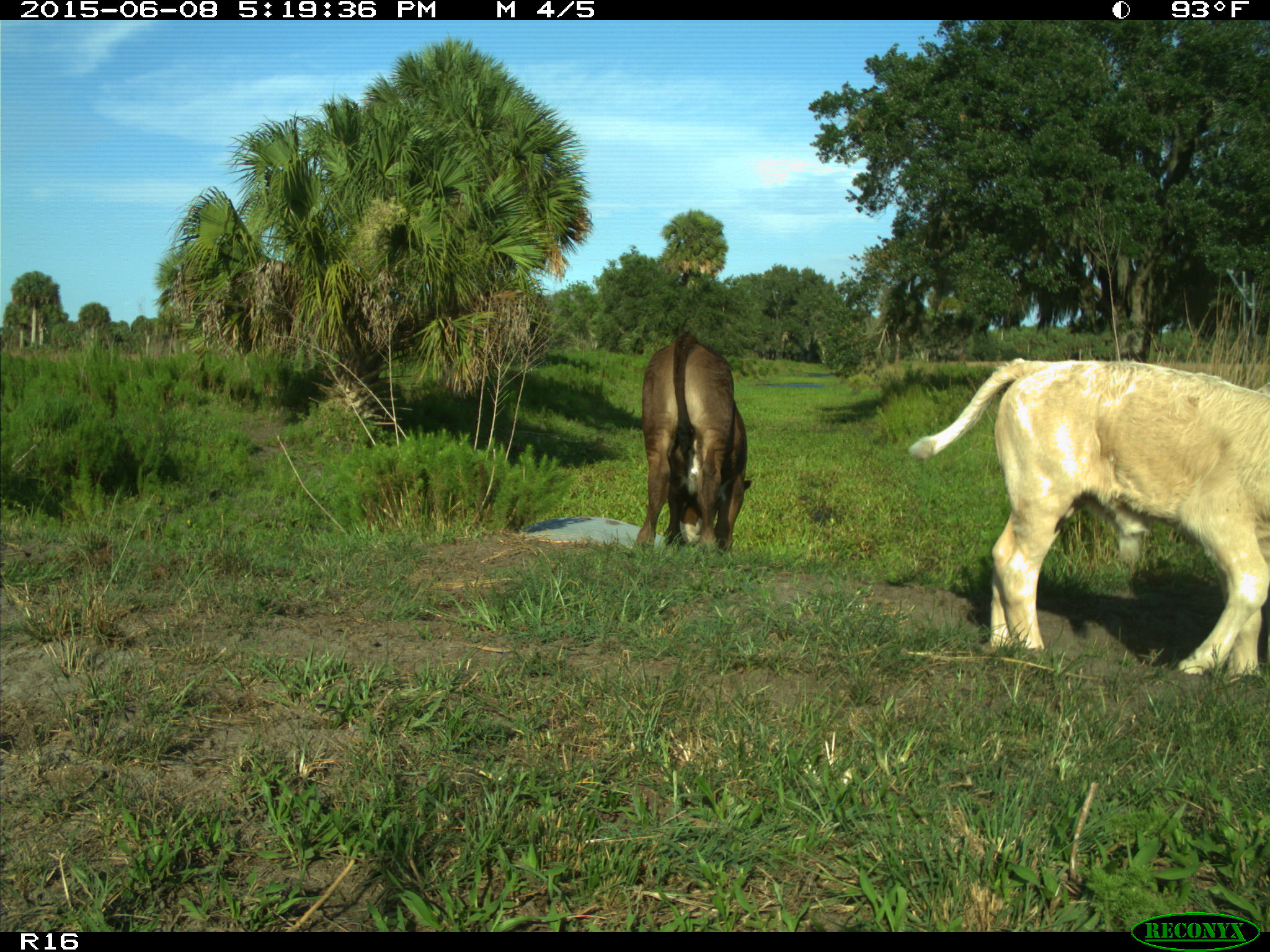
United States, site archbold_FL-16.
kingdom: Animalia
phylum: Chordata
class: Mammalia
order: Artiodactyla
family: Bovidae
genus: Bos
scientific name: Bos taurus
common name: domestic cow